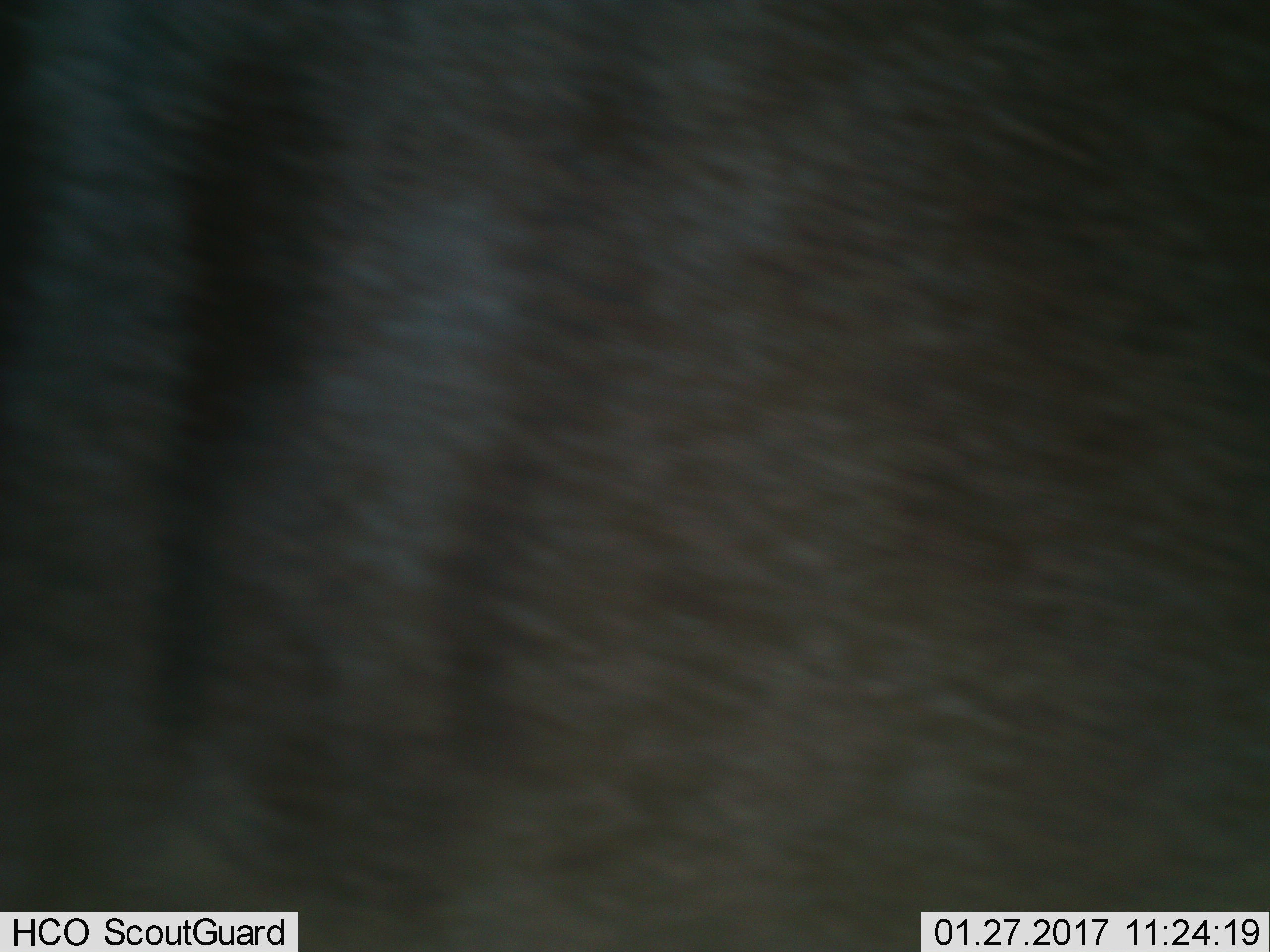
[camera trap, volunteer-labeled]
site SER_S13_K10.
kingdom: Animalia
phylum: Chordata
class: Mammalia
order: Artiodactyla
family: Bovidae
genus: Connochaetes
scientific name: Connochaetes taurinus taurinus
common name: blue wildebeest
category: wildebeestblue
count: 1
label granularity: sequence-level